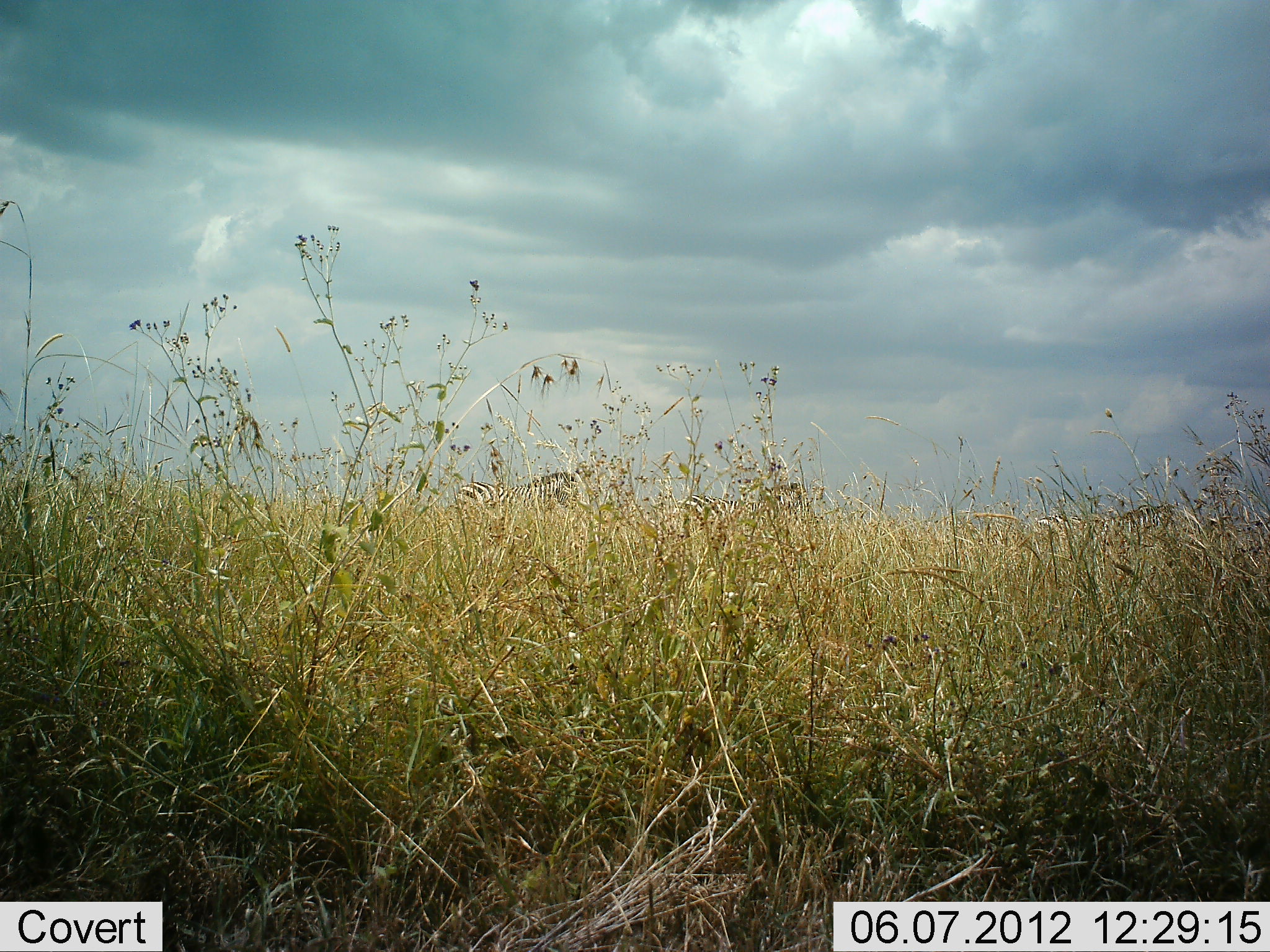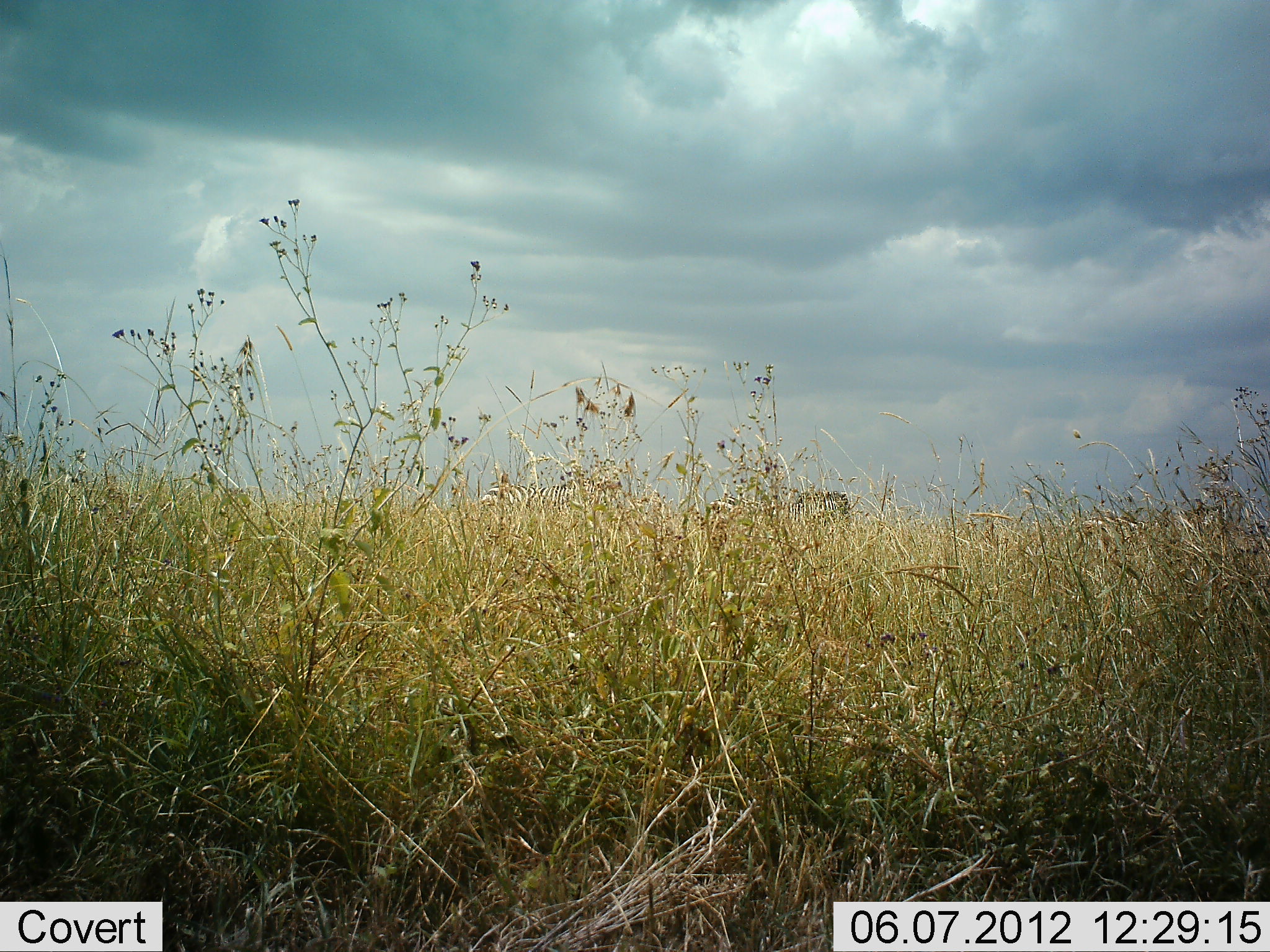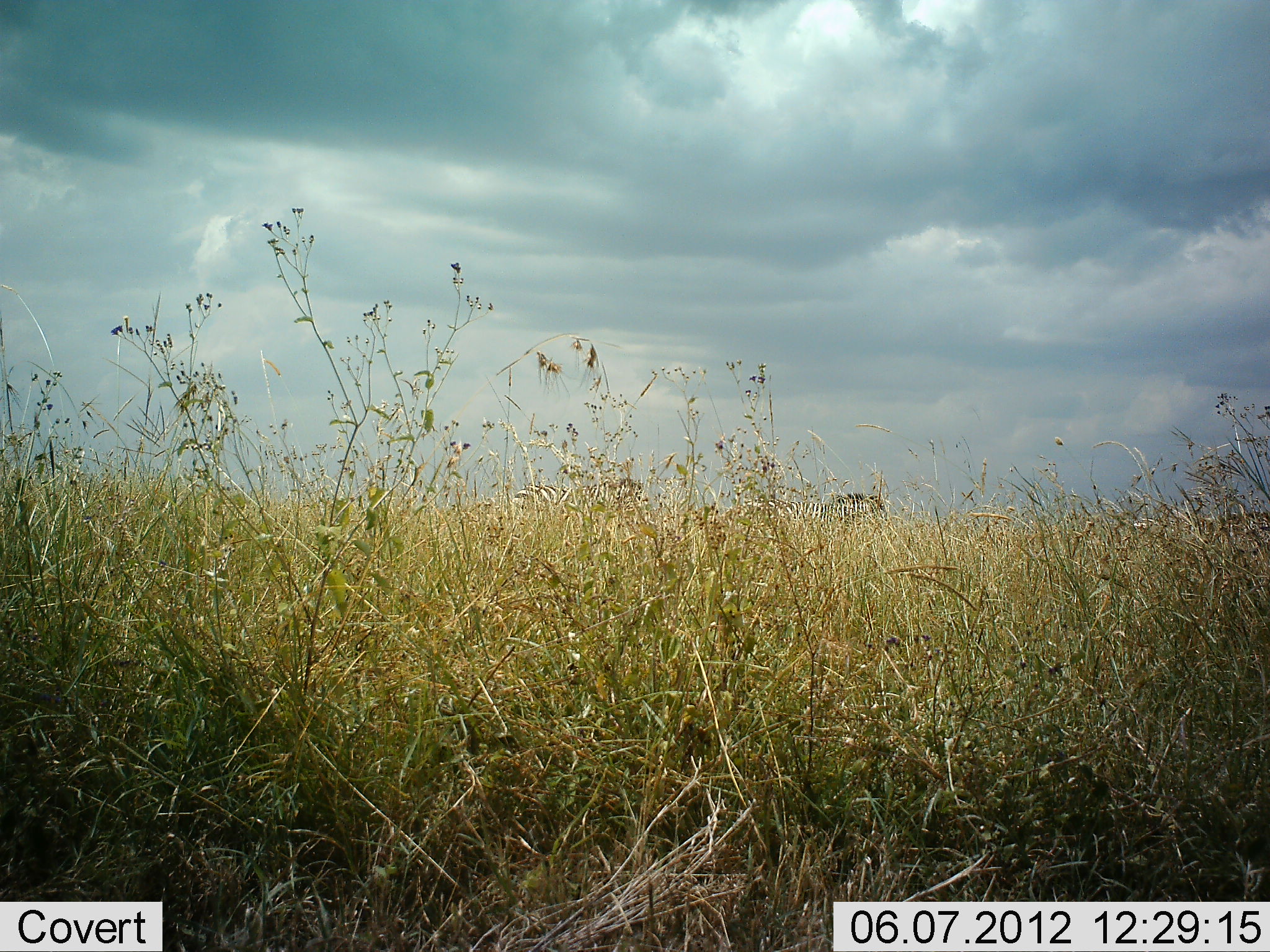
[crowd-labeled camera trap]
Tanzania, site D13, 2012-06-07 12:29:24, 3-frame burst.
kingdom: Animalia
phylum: Chordata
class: Mammalia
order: Perissodactyla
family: Equidae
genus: Equus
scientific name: Equus quagga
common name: plains zebra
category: zebra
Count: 2.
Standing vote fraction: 0%.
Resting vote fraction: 0%.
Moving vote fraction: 100%.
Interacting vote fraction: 0%.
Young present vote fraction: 0%.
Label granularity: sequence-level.